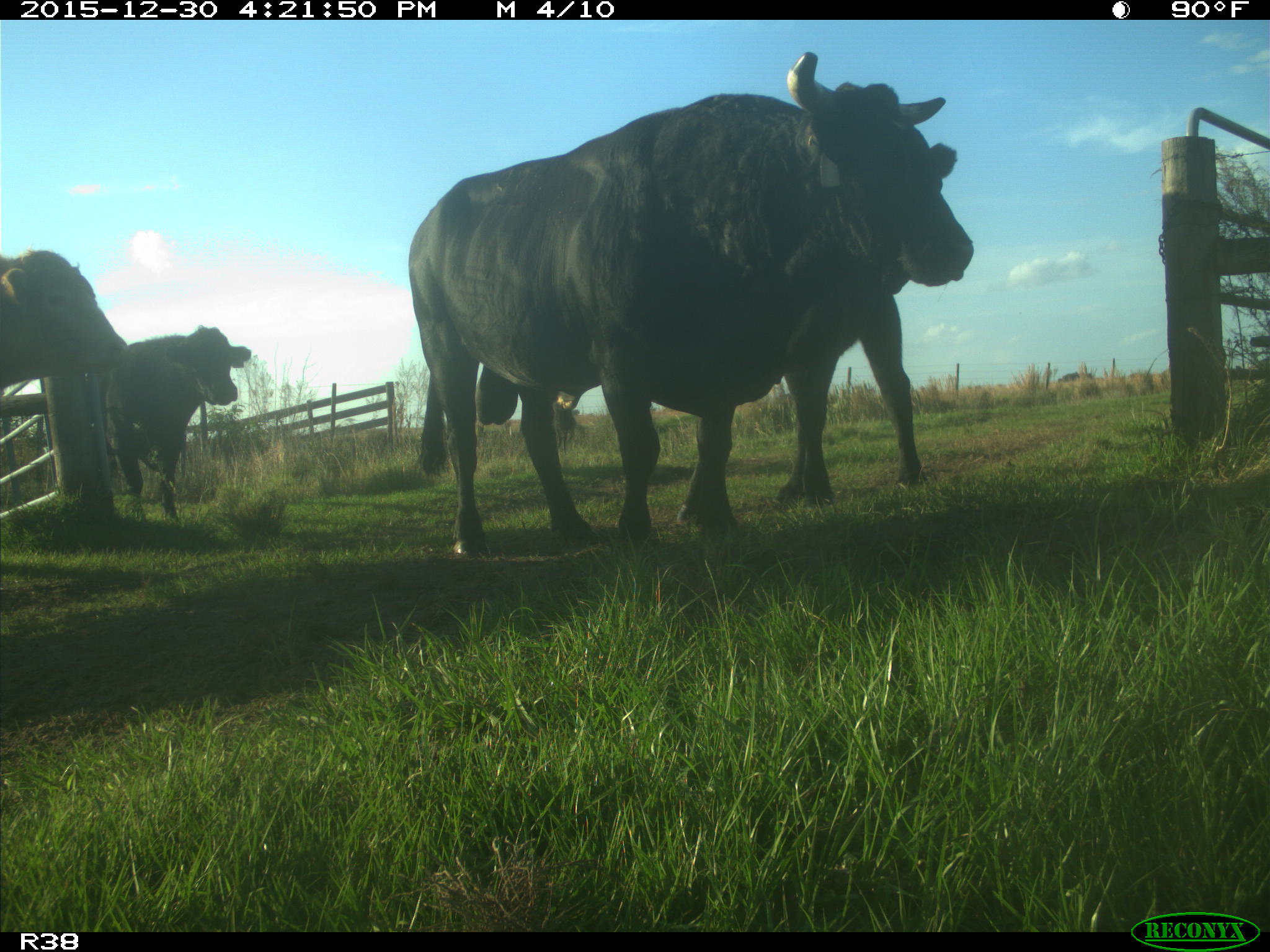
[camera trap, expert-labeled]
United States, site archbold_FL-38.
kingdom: Animalia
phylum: Chordata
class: Mammalia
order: Artiodactyla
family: Bovidae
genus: Bos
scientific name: Bos taurus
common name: domestic cow